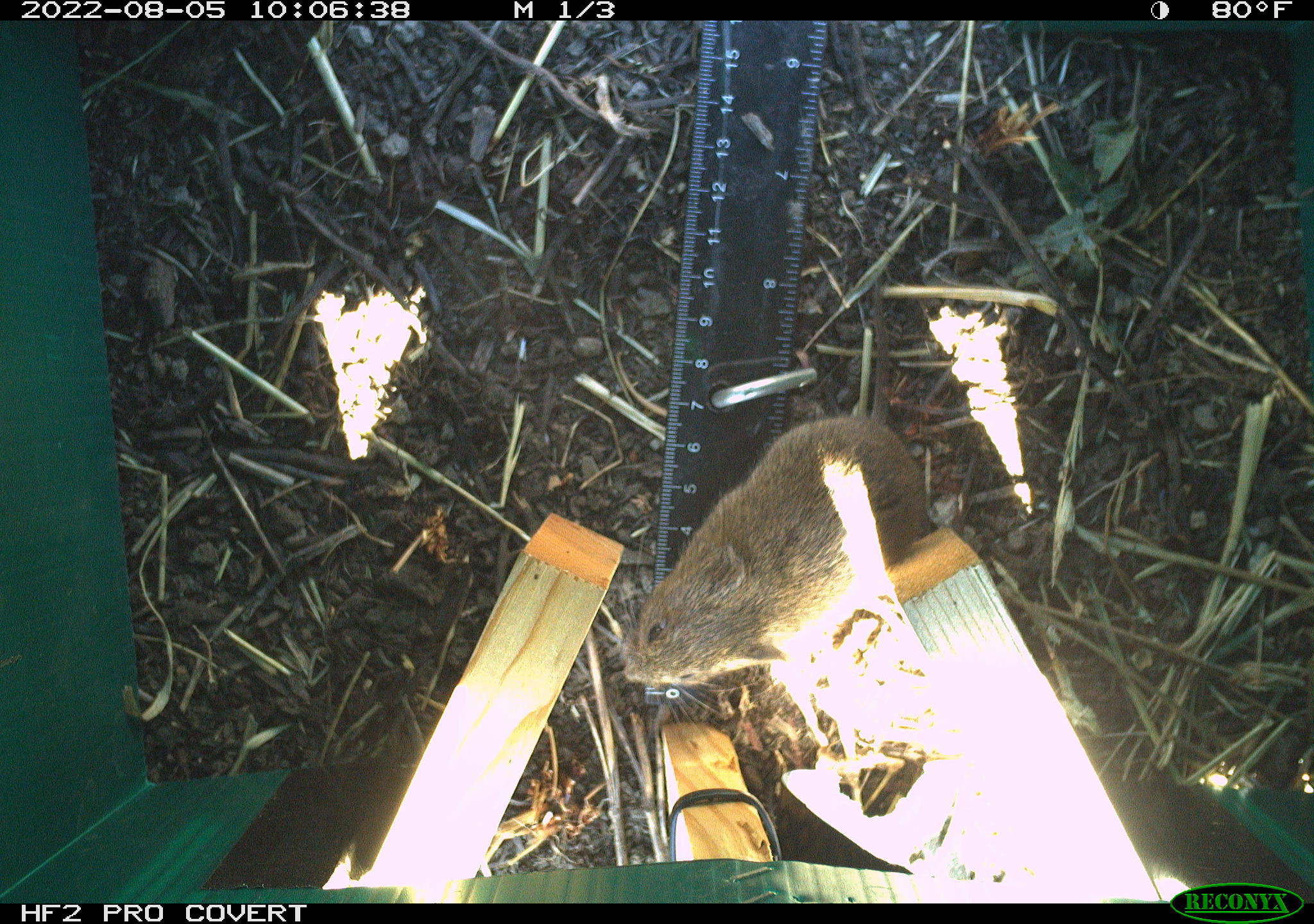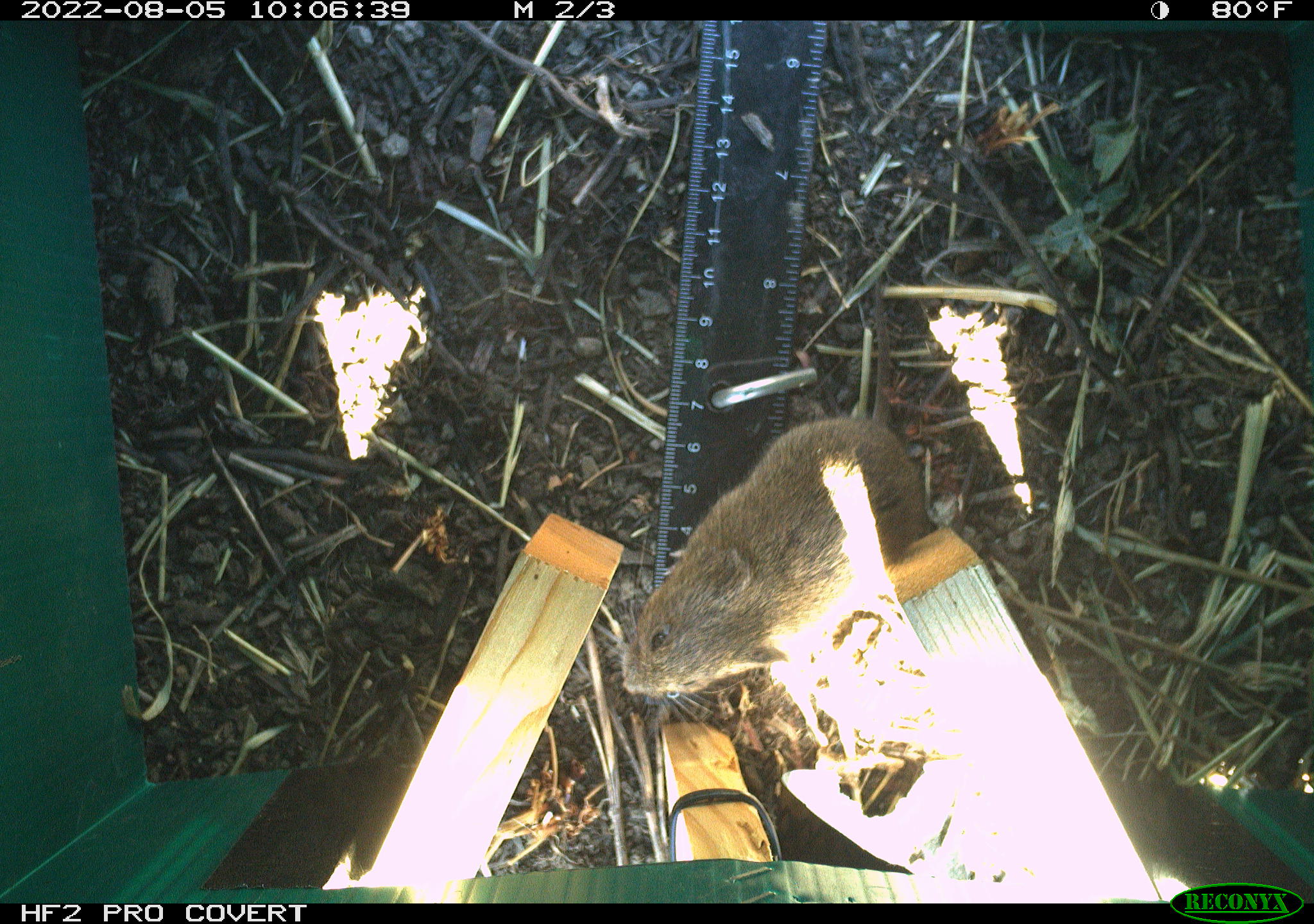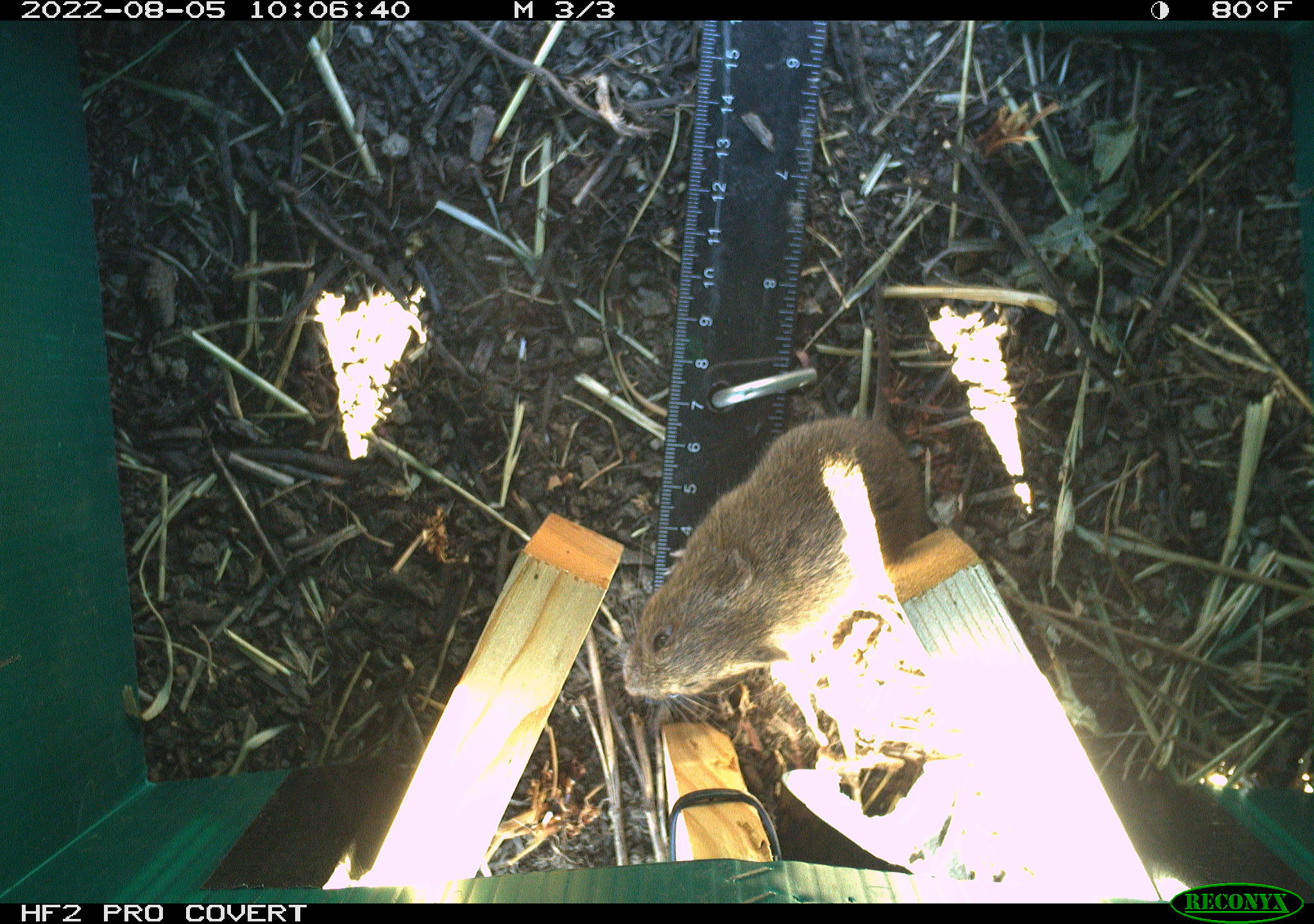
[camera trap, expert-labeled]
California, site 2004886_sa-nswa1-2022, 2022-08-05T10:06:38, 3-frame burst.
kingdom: Animalia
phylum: Chordata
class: Mammalia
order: Rodentia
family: Cricetidae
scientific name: Cricetidae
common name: hamsters, voles, lemmings, and allies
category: cricetidae family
Cricetidae family (hamsters, voles, lemmings, and allies) (Cricetidae).